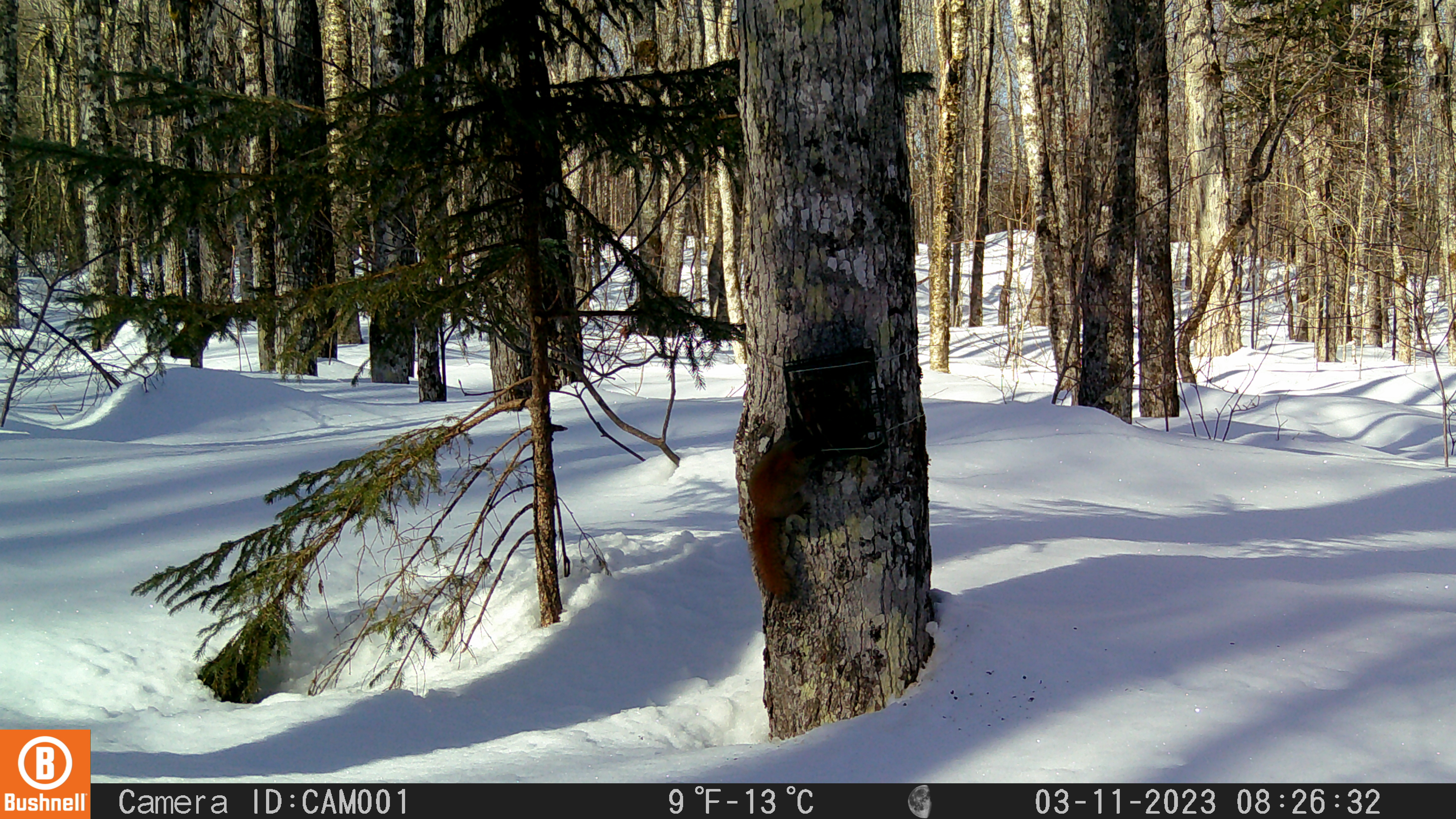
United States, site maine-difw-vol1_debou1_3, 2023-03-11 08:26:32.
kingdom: Animalia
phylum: Chordata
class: Mammalia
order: Rodentia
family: Sciuridae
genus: Tamiasciurus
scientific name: Tamiasciurus hudsonicus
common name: red squirrel